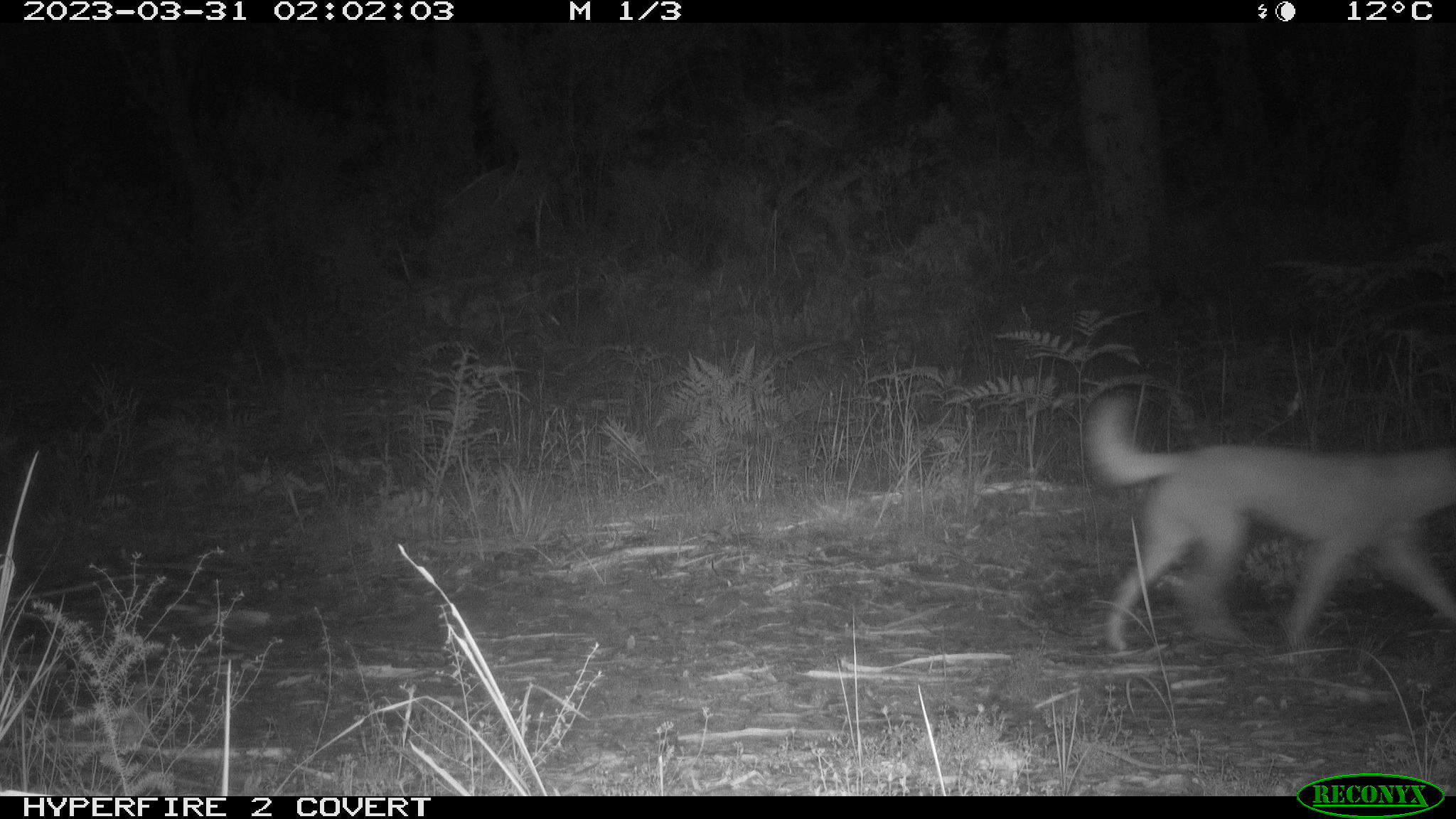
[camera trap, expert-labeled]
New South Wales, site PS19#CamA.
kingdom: Animalia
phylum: Chordata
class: Mammalia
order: Carnivora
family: Canidae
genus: Canis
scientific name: Canis familiaris dingo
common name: dingo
Dingo (Canis familiaris dingo).